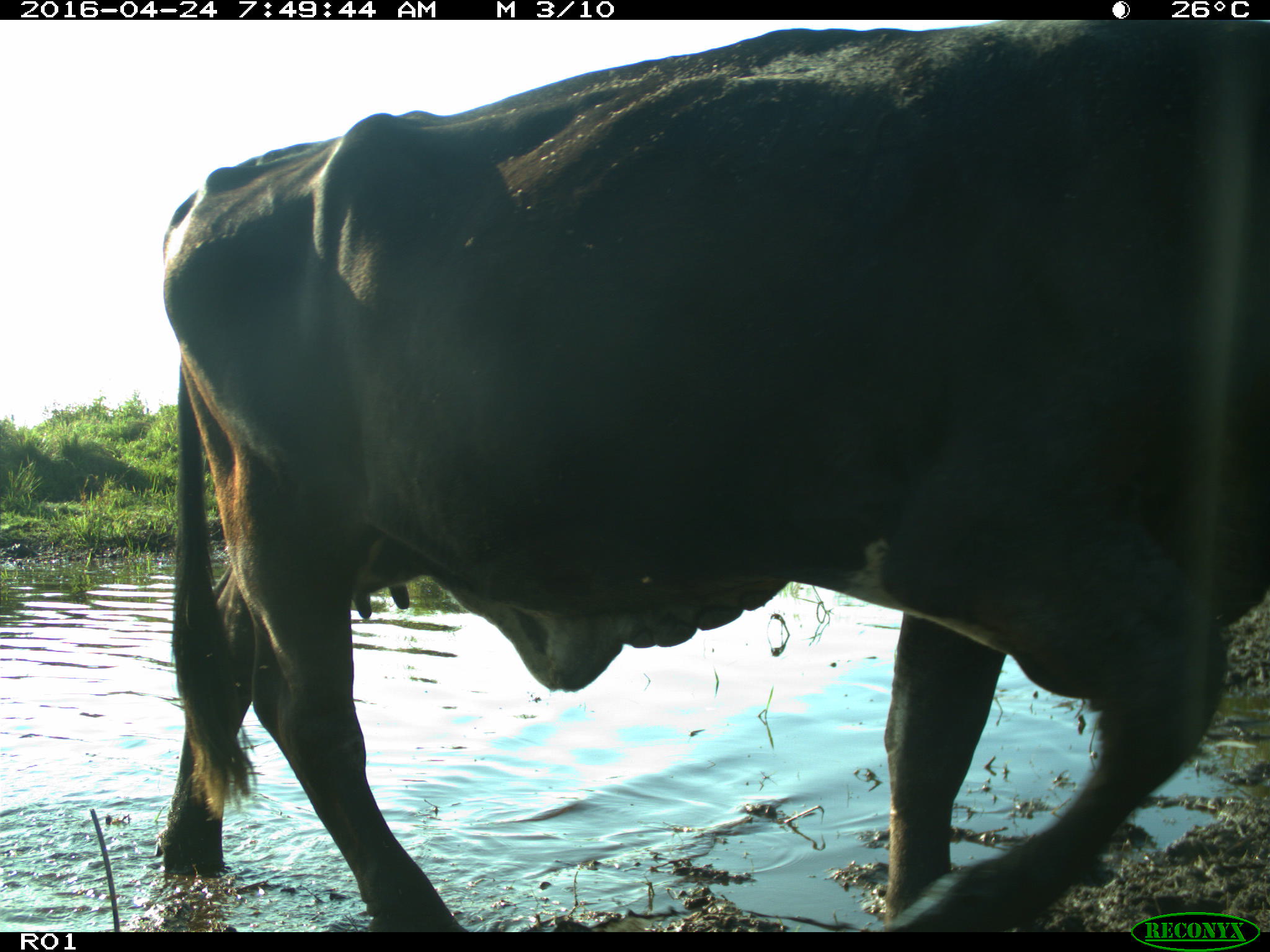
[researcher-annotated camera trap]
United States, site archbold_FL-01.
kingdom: Animalia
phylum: Chordata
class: Mammalia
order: Artiodactyla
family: Bovidae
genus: Bos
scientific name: Bos taurus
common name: domestic cow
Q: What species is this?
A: Bos taurus (domestic cow).